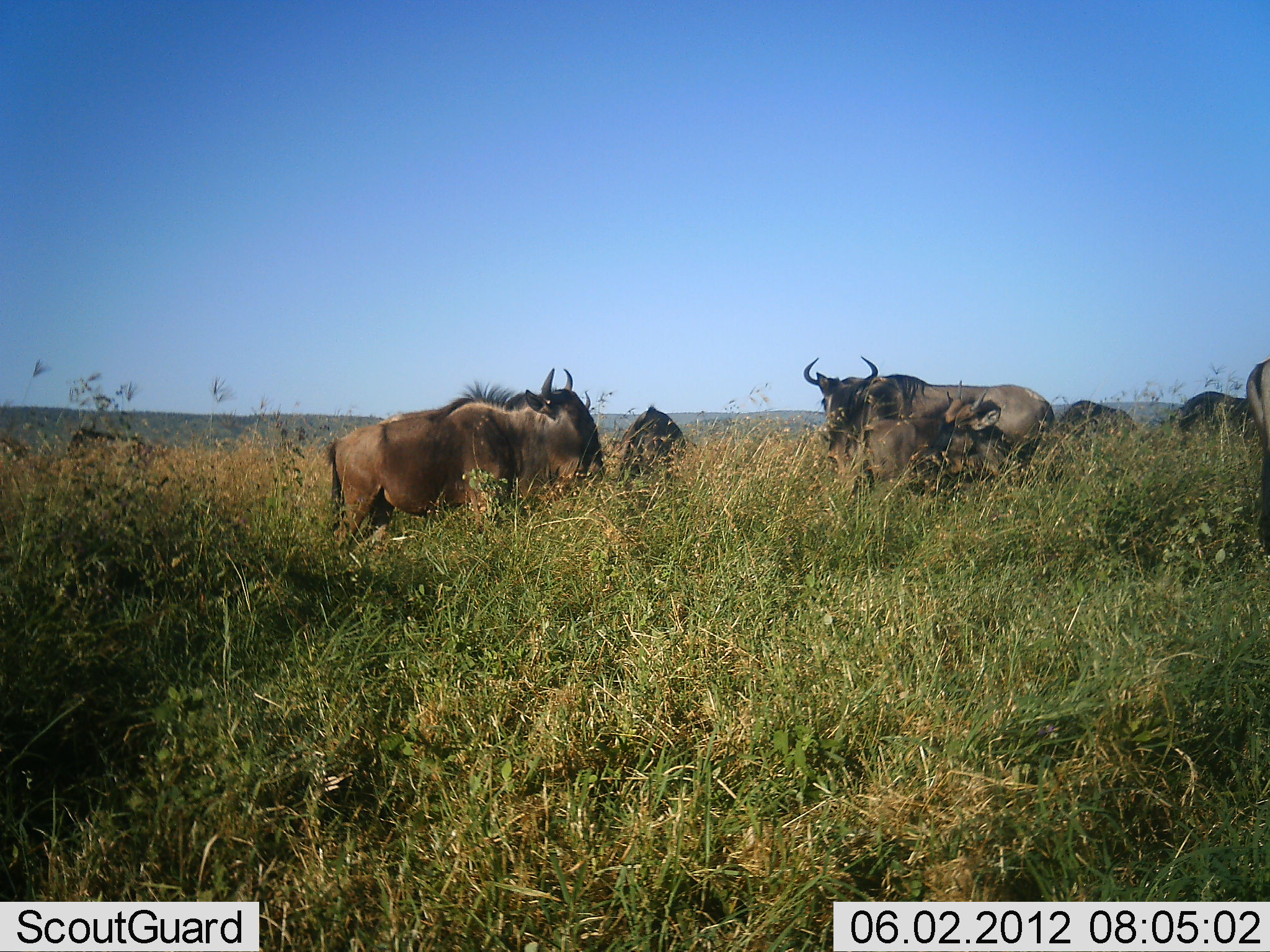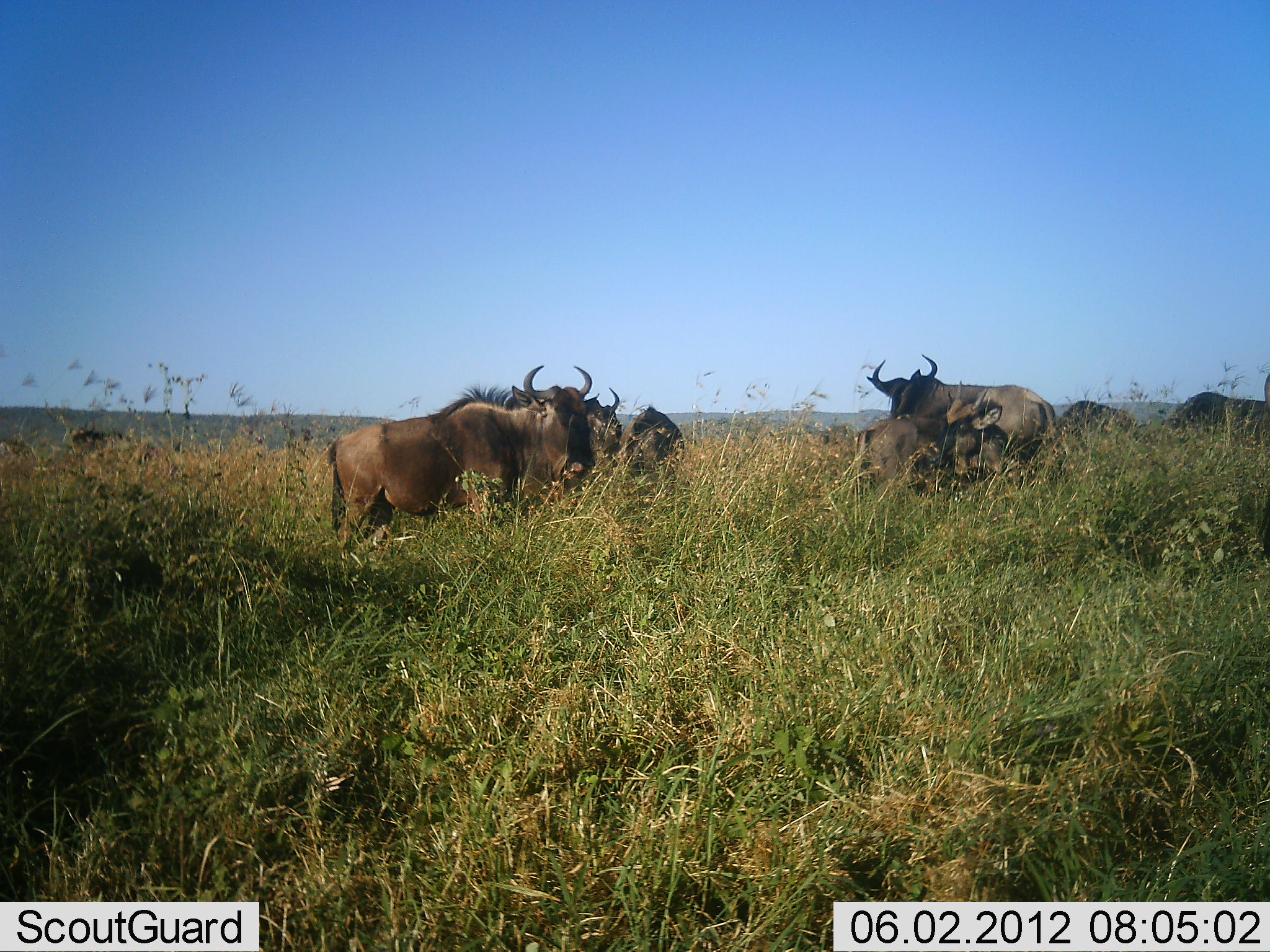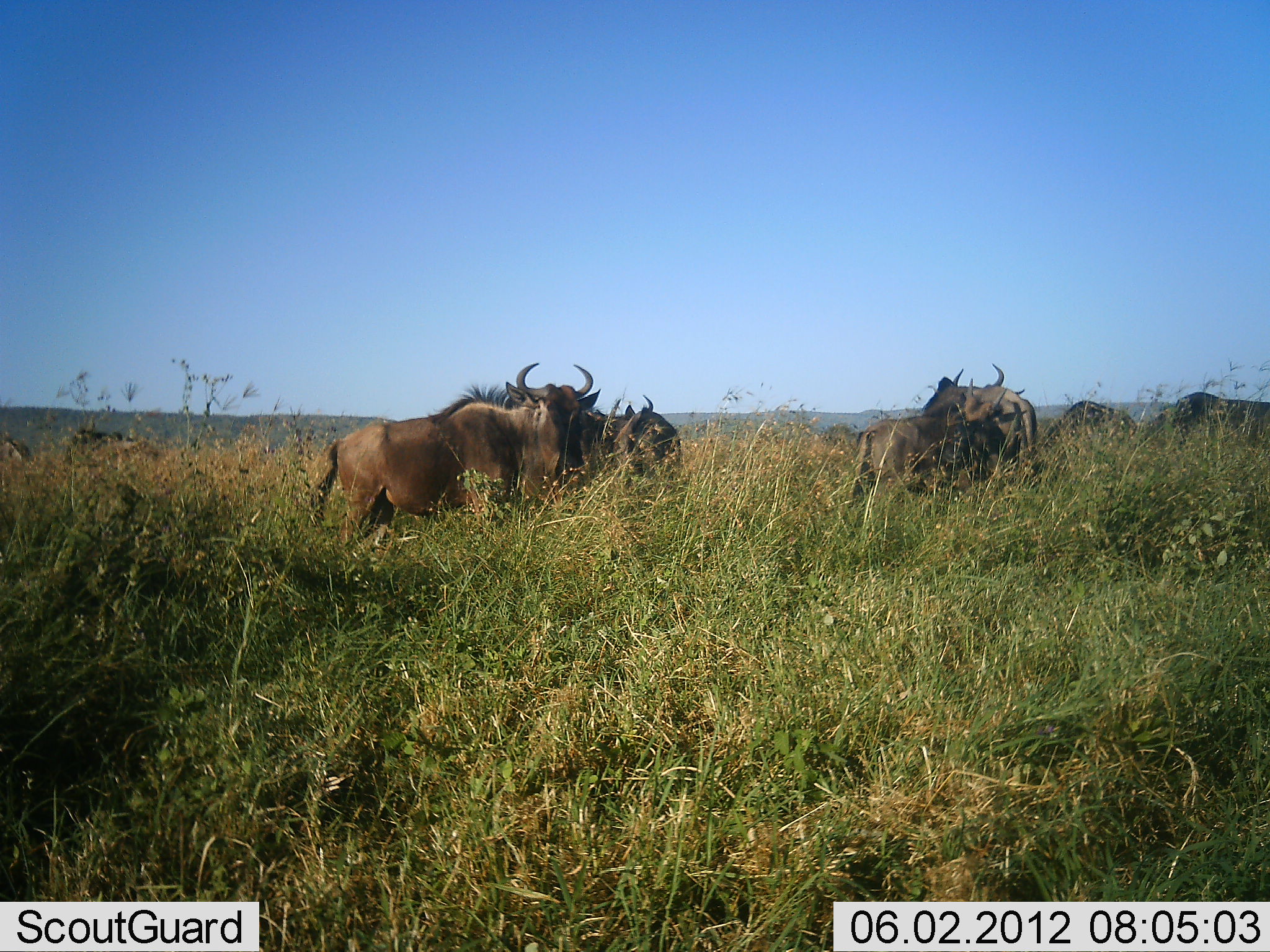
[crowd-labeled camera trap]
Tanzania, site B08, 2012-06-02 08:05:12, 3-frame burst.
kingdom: Animalia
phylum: Chordata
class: Mammalia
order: Artiodactyla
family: Bovidae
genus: Connochaetes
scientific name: Connochaetes taurinus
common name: blue wildebeest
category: wildebeest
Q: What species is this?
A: Wildebeest (blue wildebeest) (Connochaetes taurinus).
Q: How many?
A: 9.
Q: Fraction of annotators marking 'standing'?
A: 90%.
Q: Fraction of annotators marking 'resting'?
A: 10%.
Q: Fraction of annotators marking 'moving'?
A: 10%.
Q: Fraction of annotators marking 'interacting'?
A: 0%.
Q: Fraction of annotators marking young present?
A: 10%.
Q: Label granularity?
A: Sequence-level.